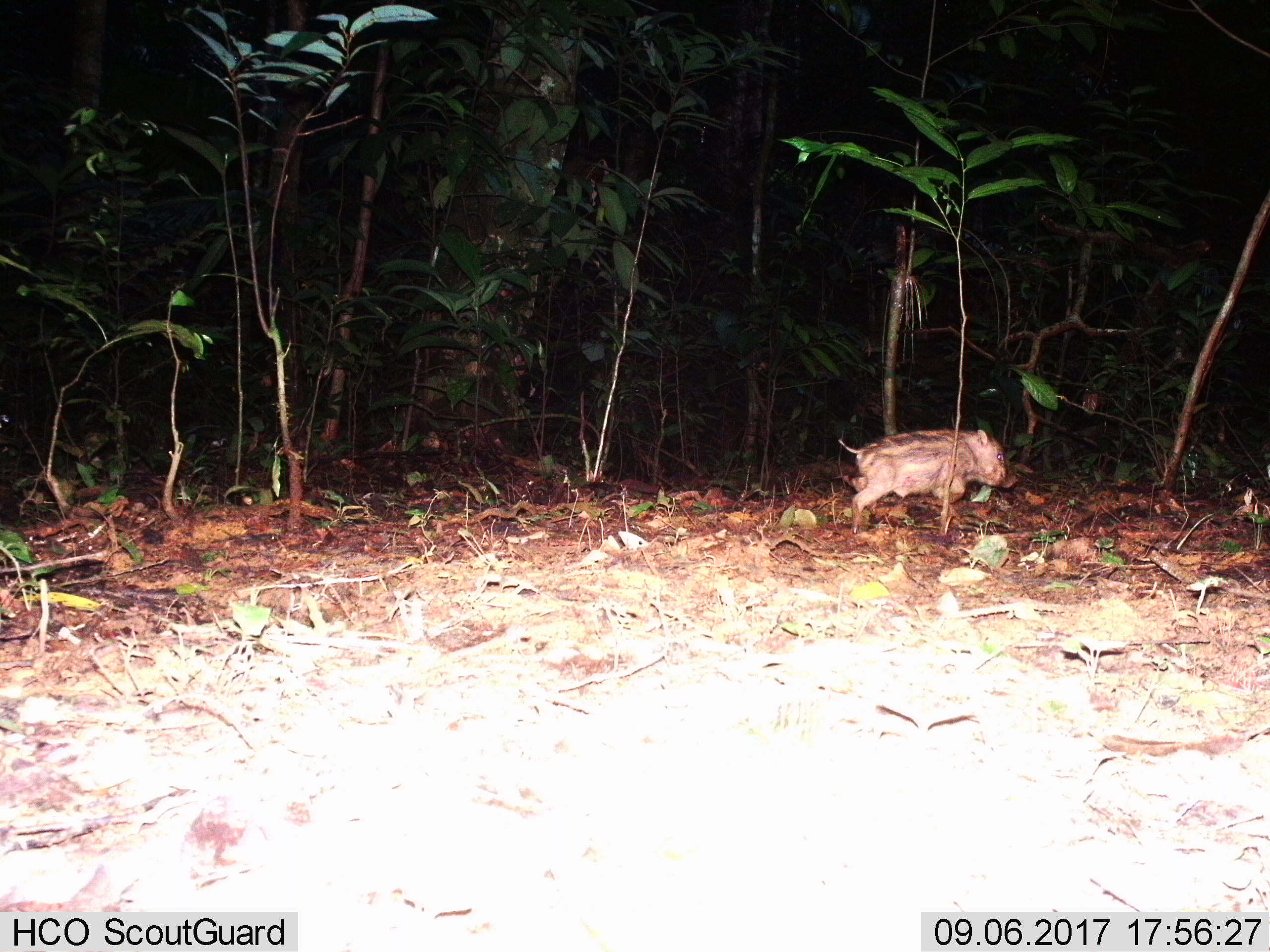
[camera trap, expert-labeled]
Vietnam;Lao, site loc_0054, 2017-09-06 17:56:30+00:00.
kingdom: Animalia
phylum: Chordata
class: Mammalia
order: Artiodactyla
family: Suidae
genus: Sus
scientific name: Sus scrofa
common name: eurasian wild pig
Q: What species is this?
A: Eurasian wild pig (Sus scrofa).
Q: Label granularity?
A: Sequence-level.